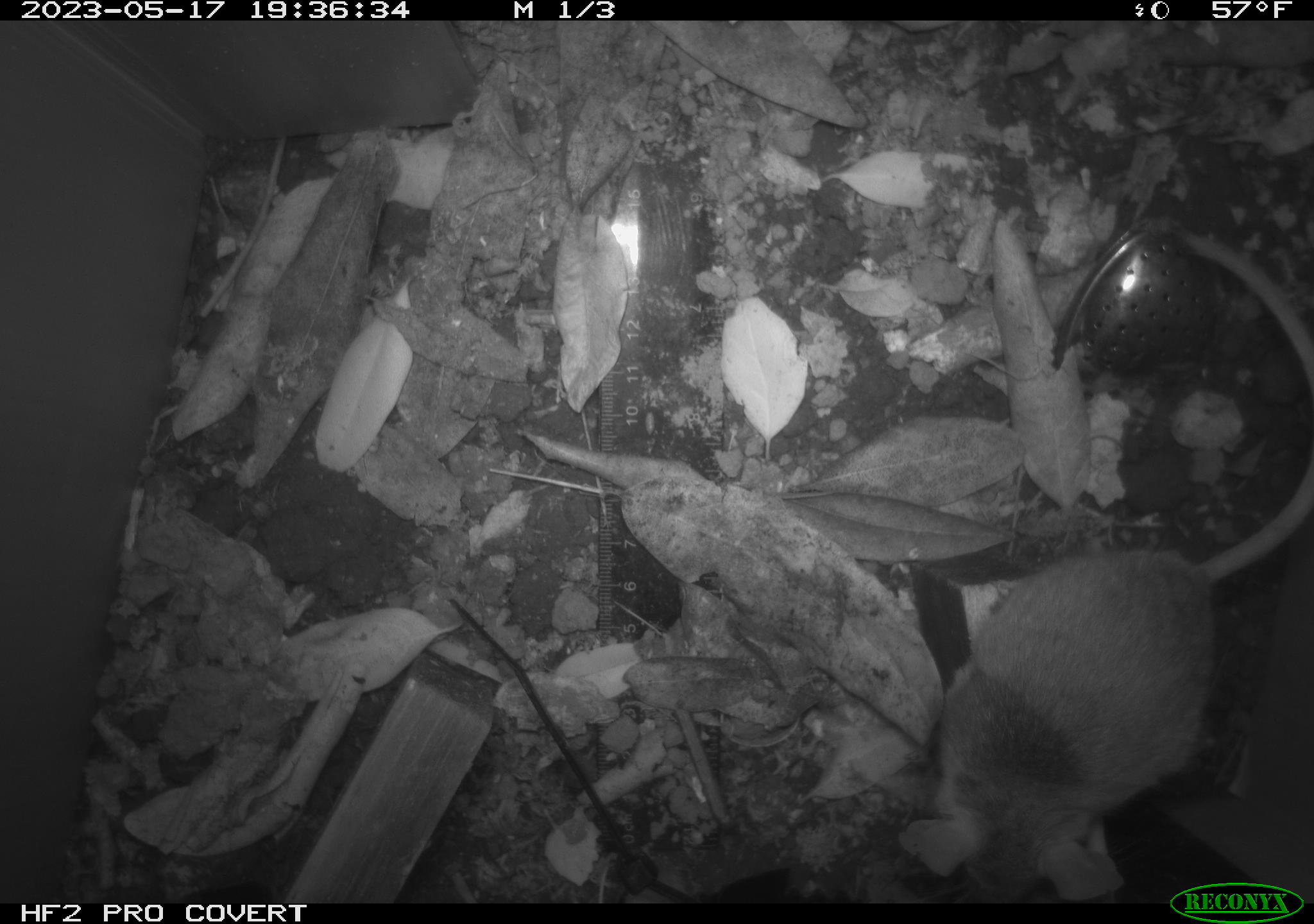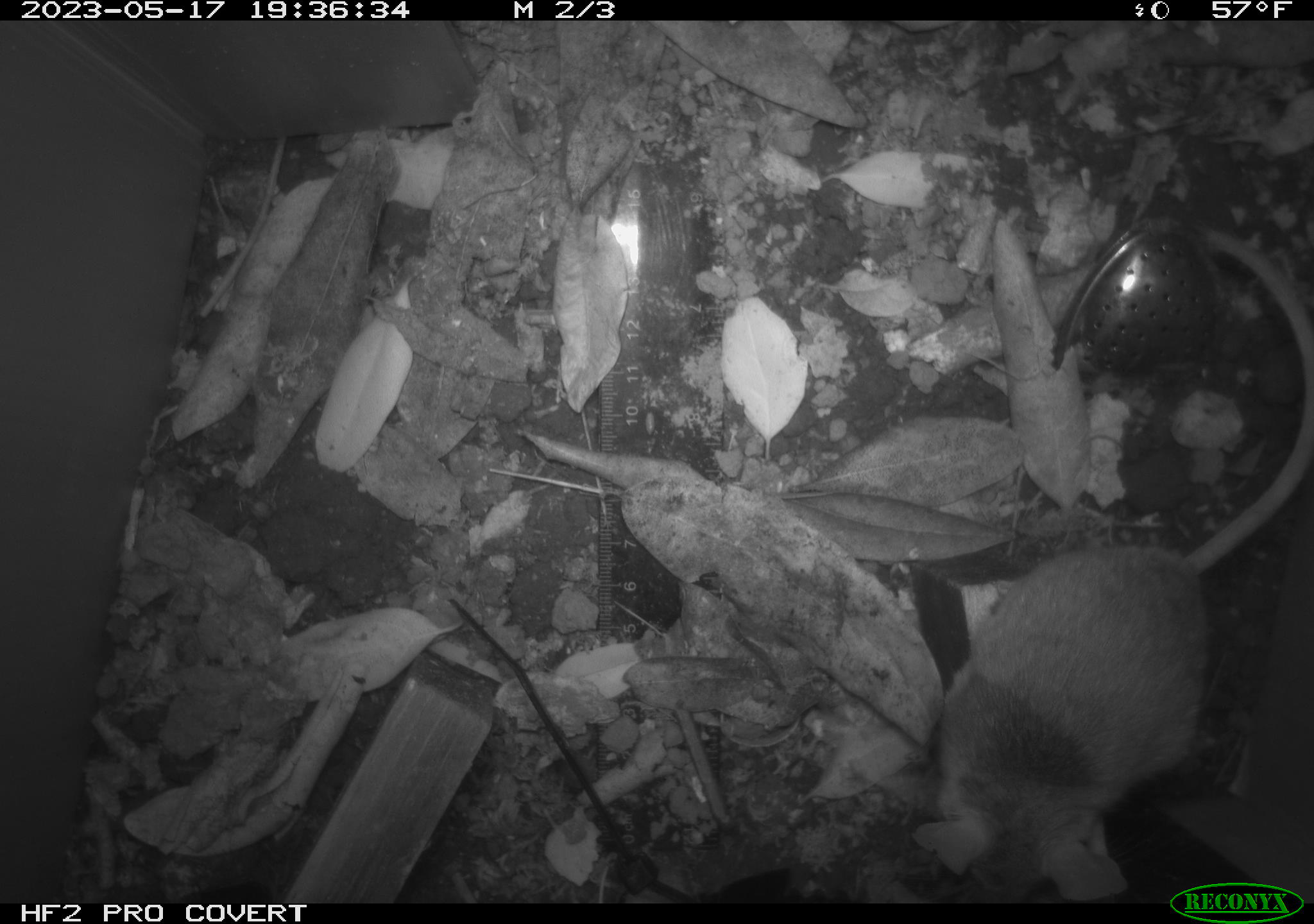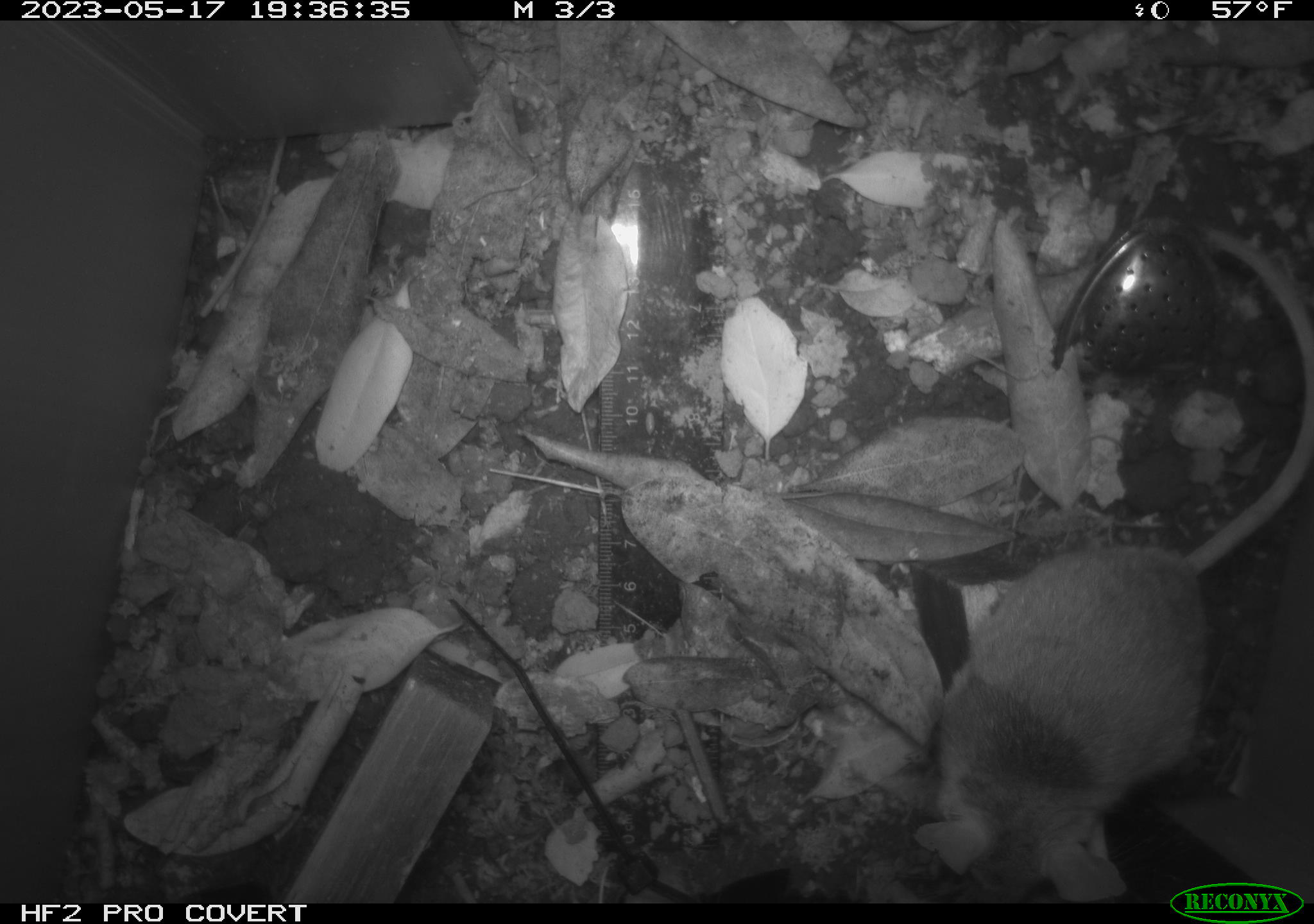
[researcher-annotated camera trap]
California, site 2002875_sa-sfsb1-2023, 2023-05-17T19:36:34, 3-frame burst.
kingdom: Animalia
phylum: Chordata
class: Mammalia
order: Rodentia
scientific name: Rodentia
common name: mouse species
Mouse species (Rodentia).